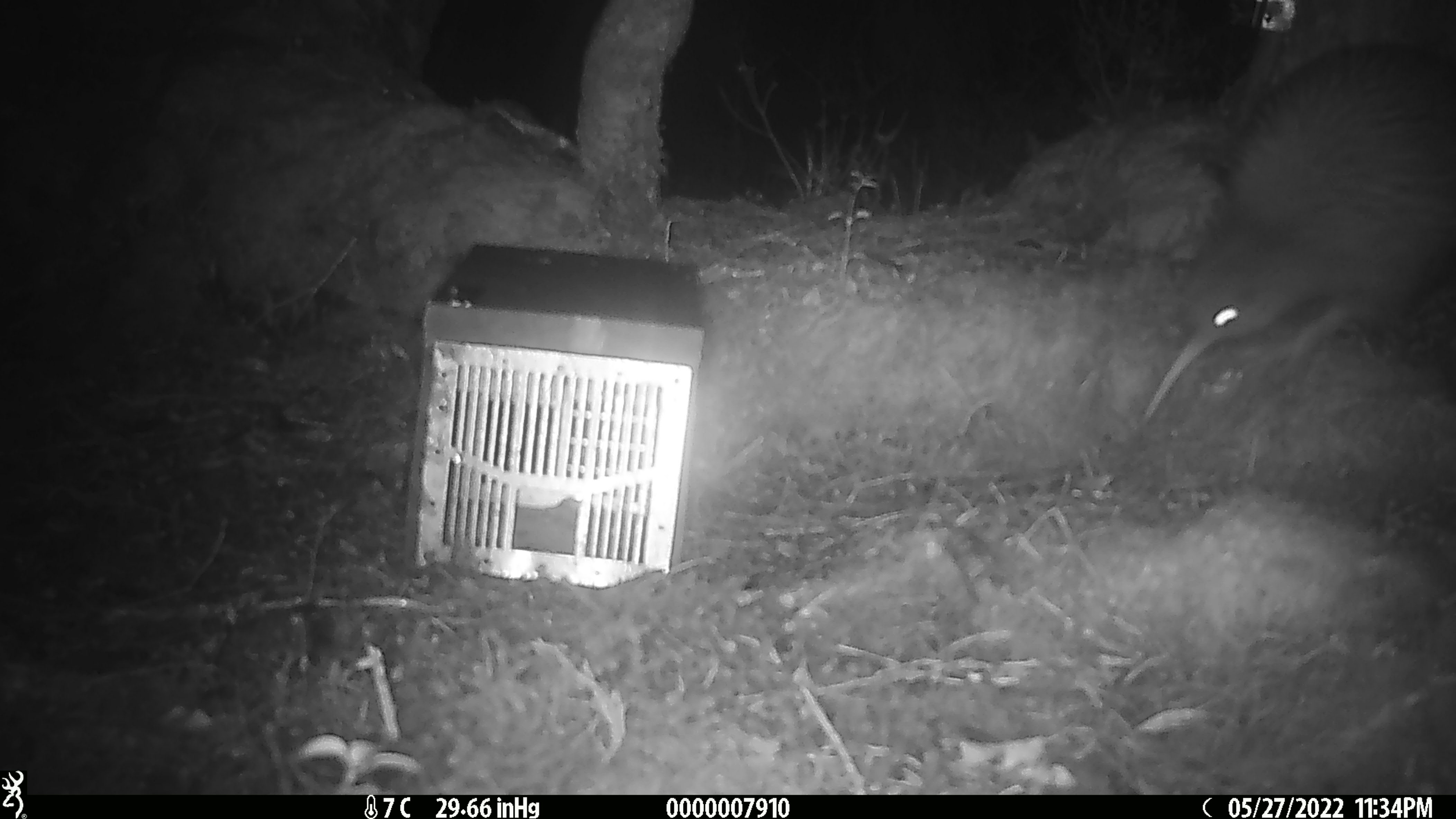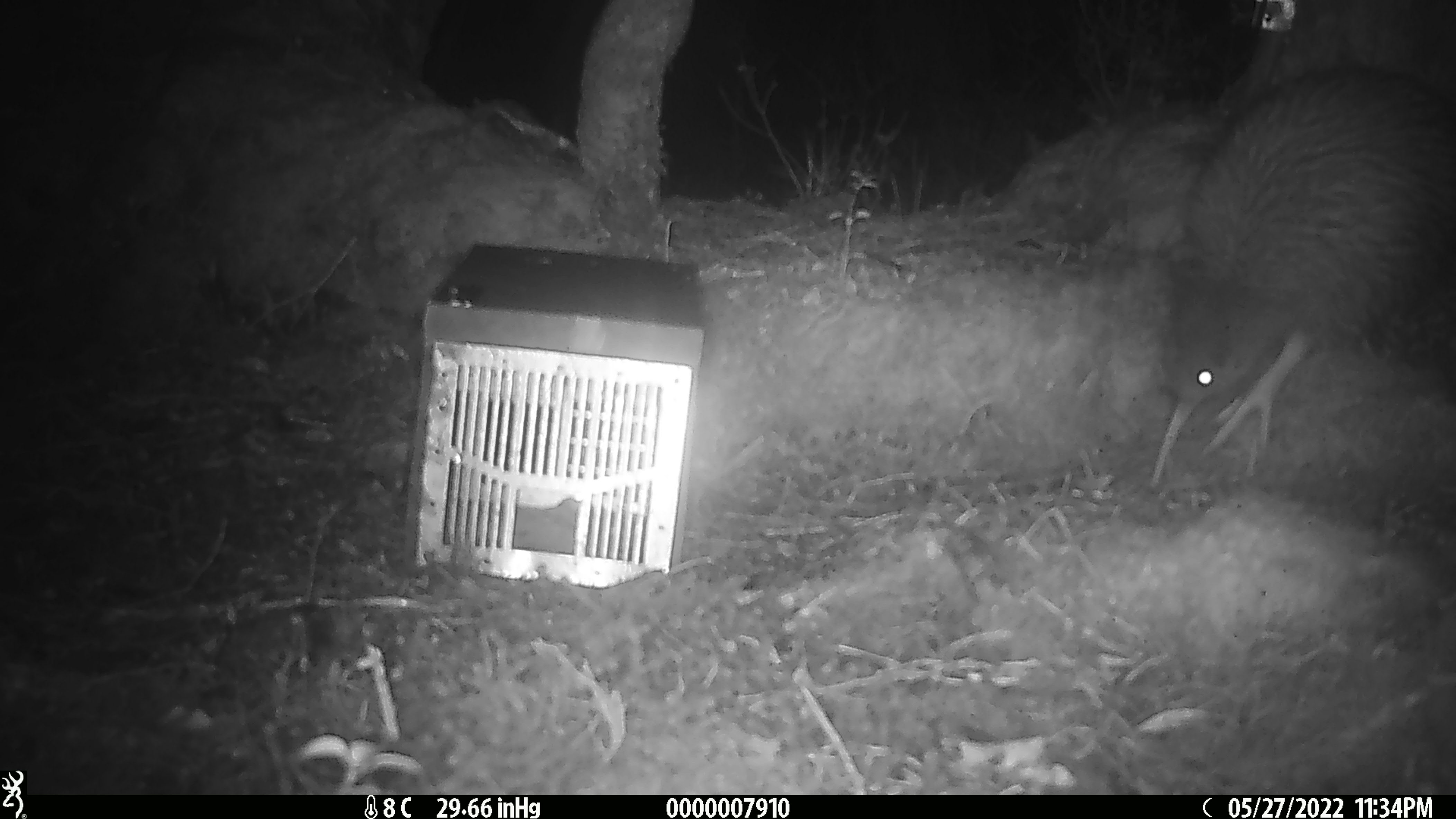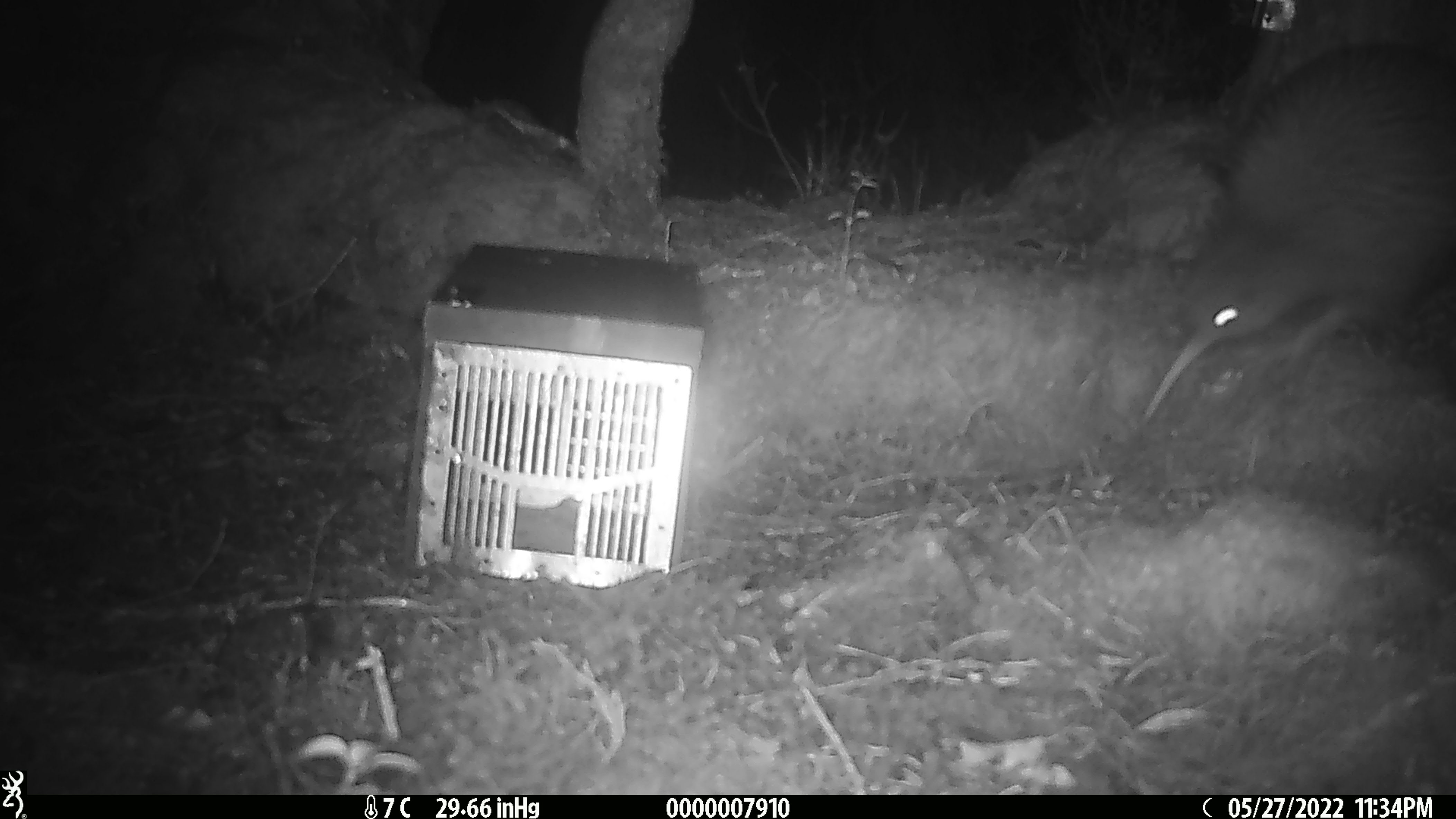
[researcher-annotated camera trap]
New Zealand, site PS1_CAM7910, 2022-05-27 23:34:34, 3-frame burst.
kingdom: Animalia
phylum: Chordata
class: Aves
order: Apterygiformes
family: Apterygidae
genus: Apteryx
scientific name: Apteryx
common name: kiwi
Kiwi (Apteryx).